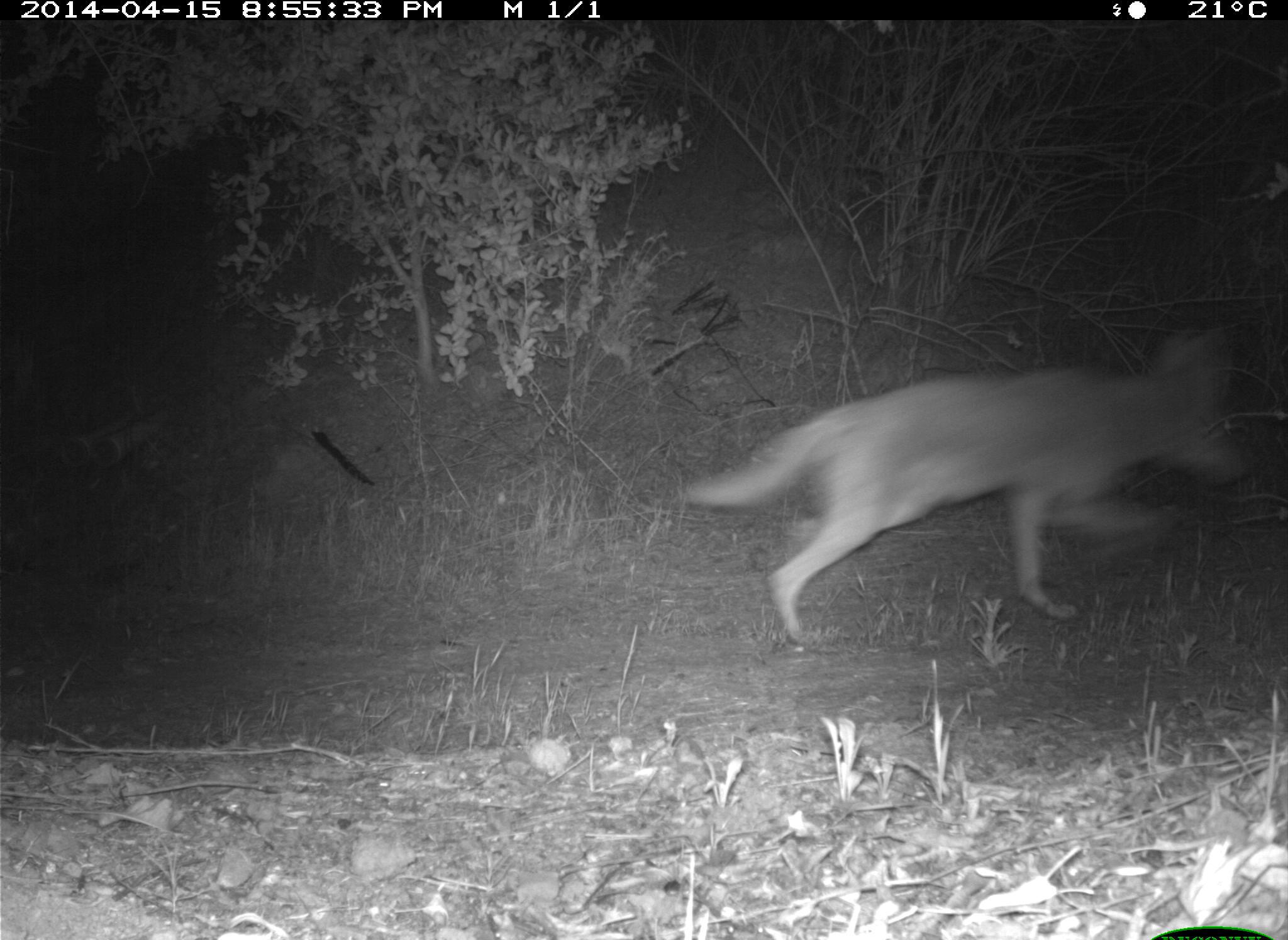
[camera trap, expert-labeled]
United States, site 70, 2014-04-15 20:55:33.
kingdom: Animalia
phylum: Chordata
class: Mammalia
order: Carnivora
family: Canidae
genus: Canis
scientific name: Canis latrans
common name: coyote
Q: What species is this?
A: Coyote (Canis latrans).